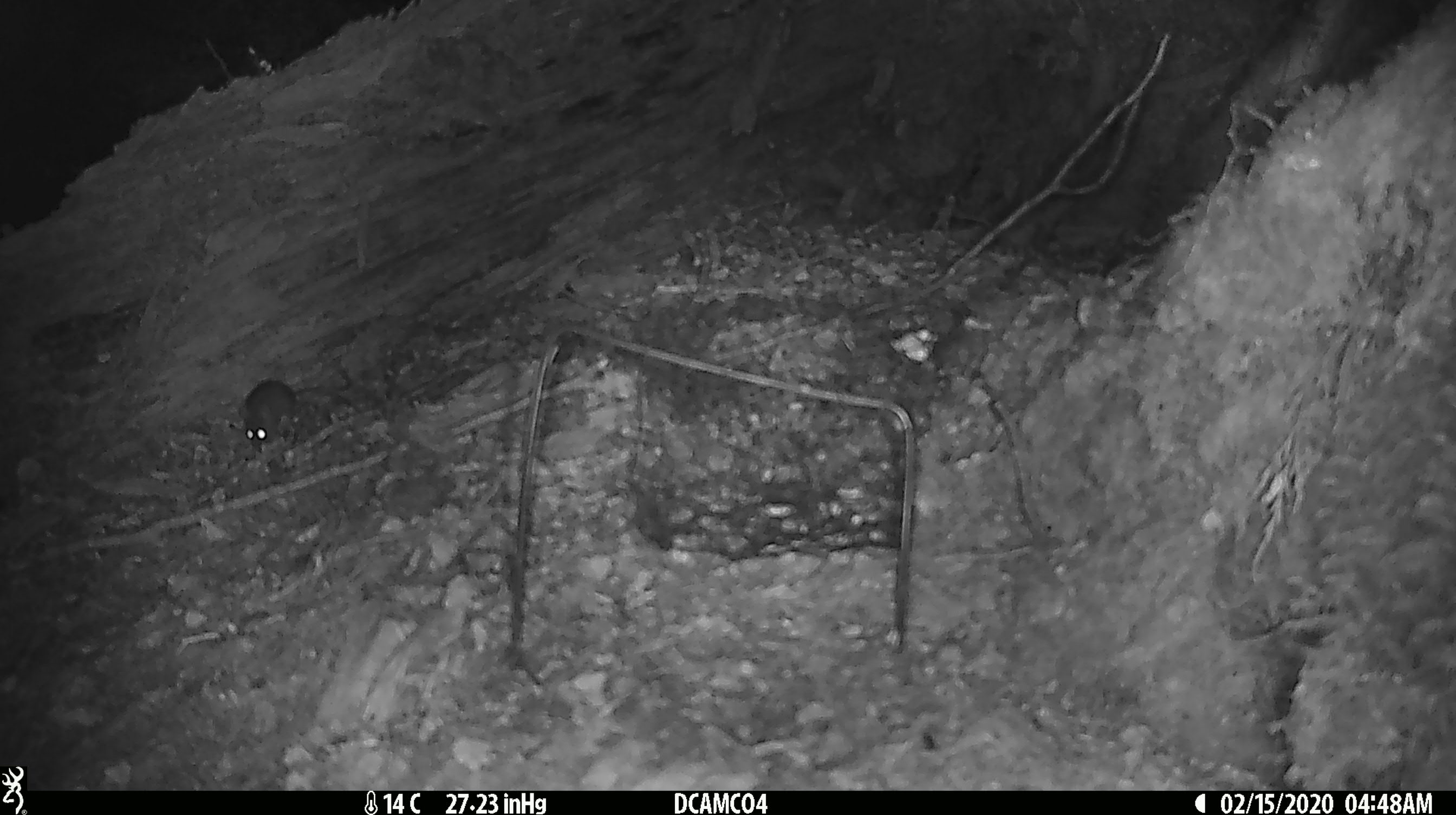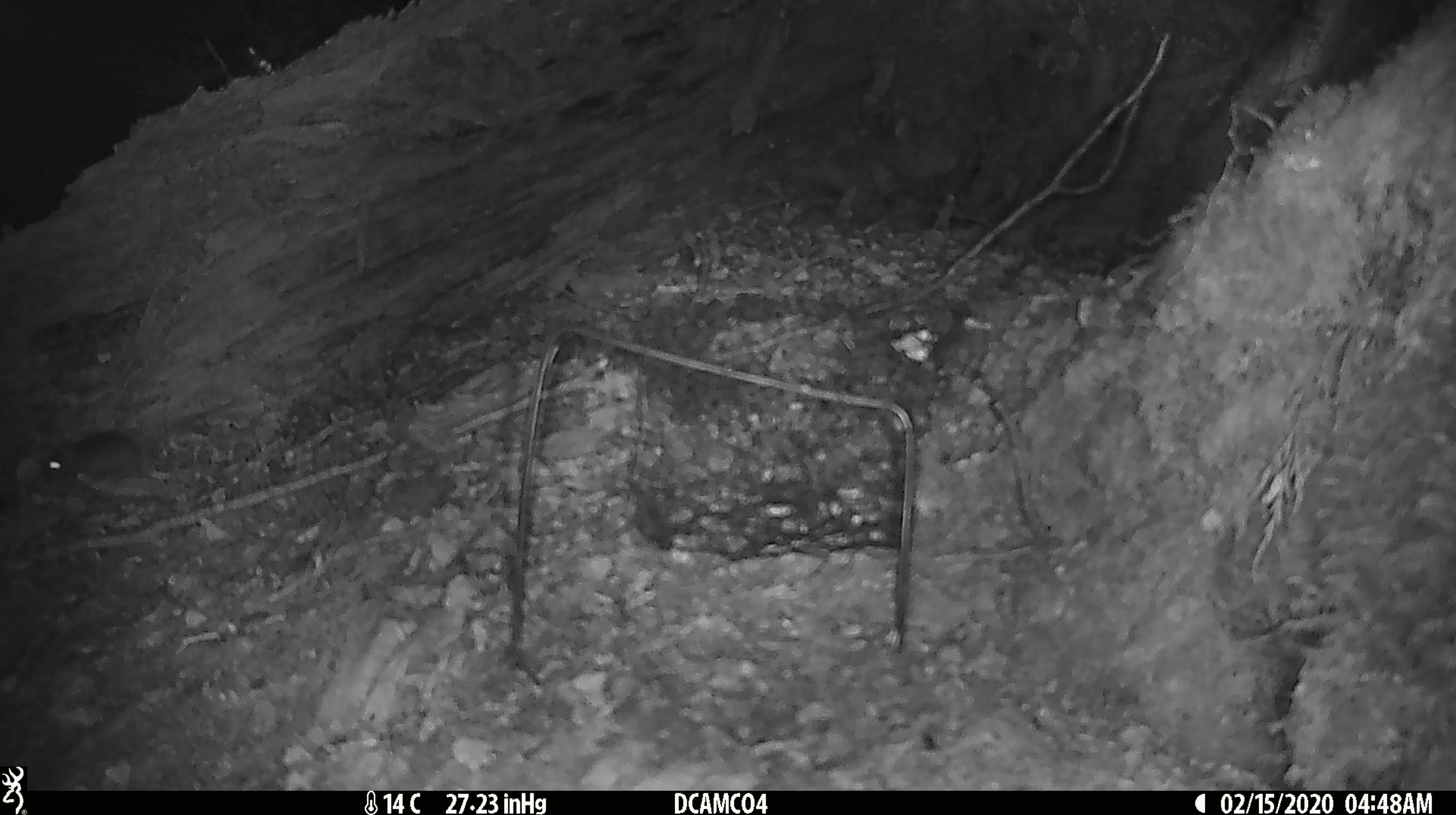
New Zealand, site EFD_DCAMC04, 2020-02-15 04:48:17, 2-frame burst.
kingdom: Animalia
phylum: Chordata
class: Mammalia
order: Rodentia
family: Muridae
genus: Mus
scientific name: Mus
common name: mouse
Mouse (Mus).